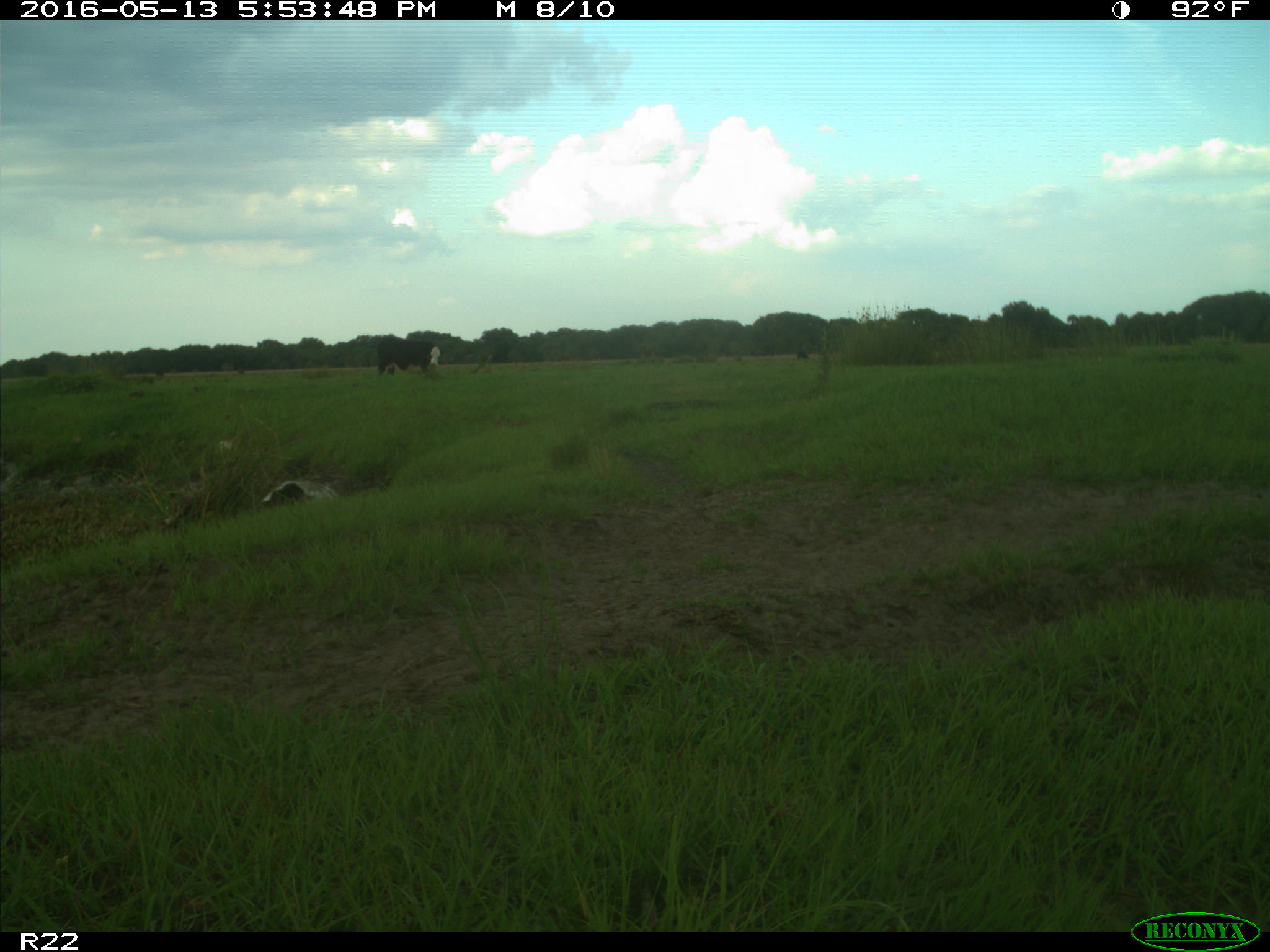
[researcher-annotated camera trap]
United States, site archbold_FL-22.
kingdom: Animalia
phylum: Chordata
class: Mammalia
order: Artiodactyla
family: Bovidae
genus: Bos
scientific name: Bos taurus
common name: domestic cow